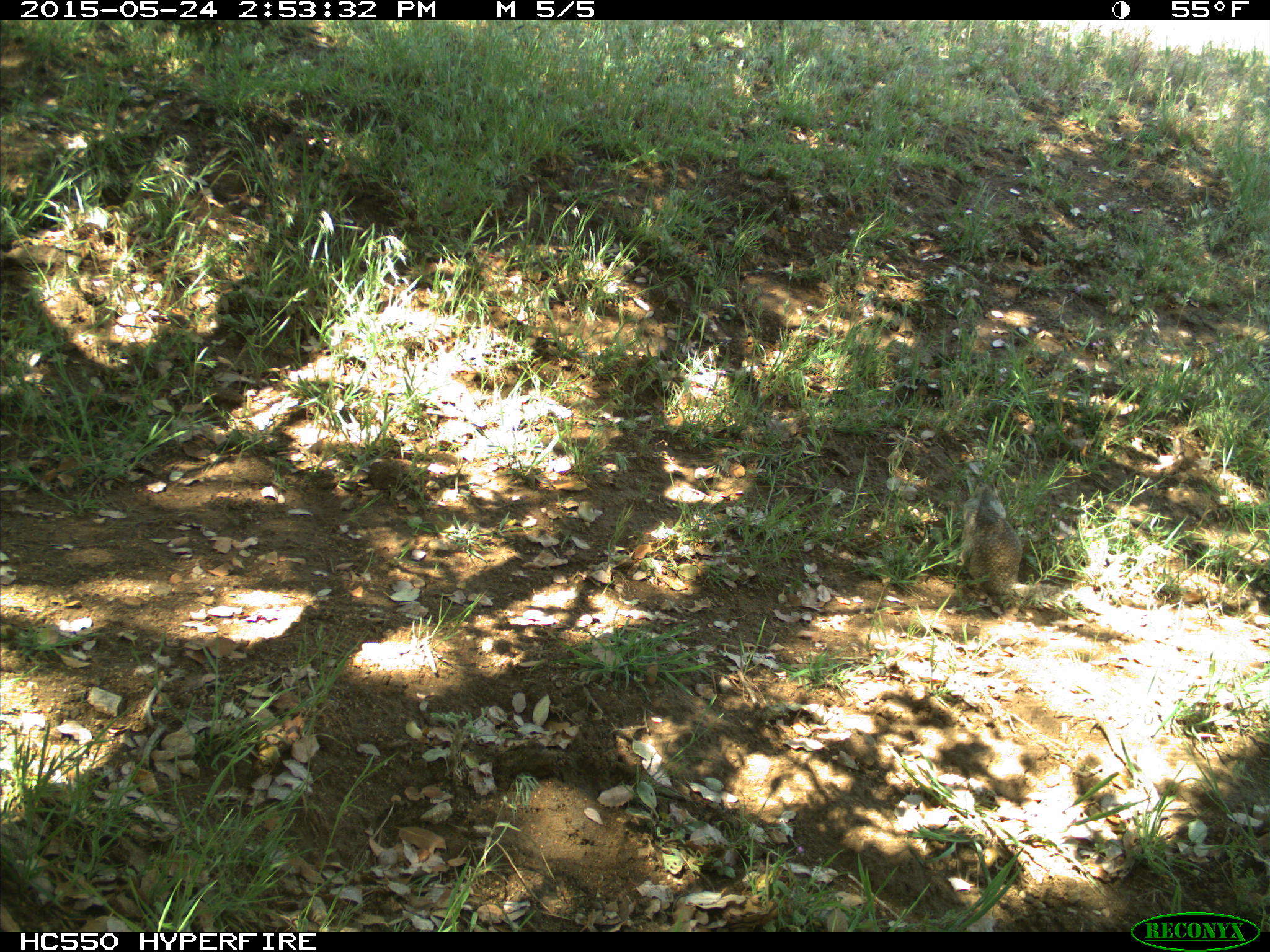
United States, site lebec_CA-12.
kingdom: Animalia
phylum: Chordata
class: Mammalia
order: Rodentia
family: Sciuridae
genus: Otospermophilus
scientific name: Otospermophilus beecheyi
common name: california ground squirrel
Otospermophilus beecheyi (california ground squirrel).